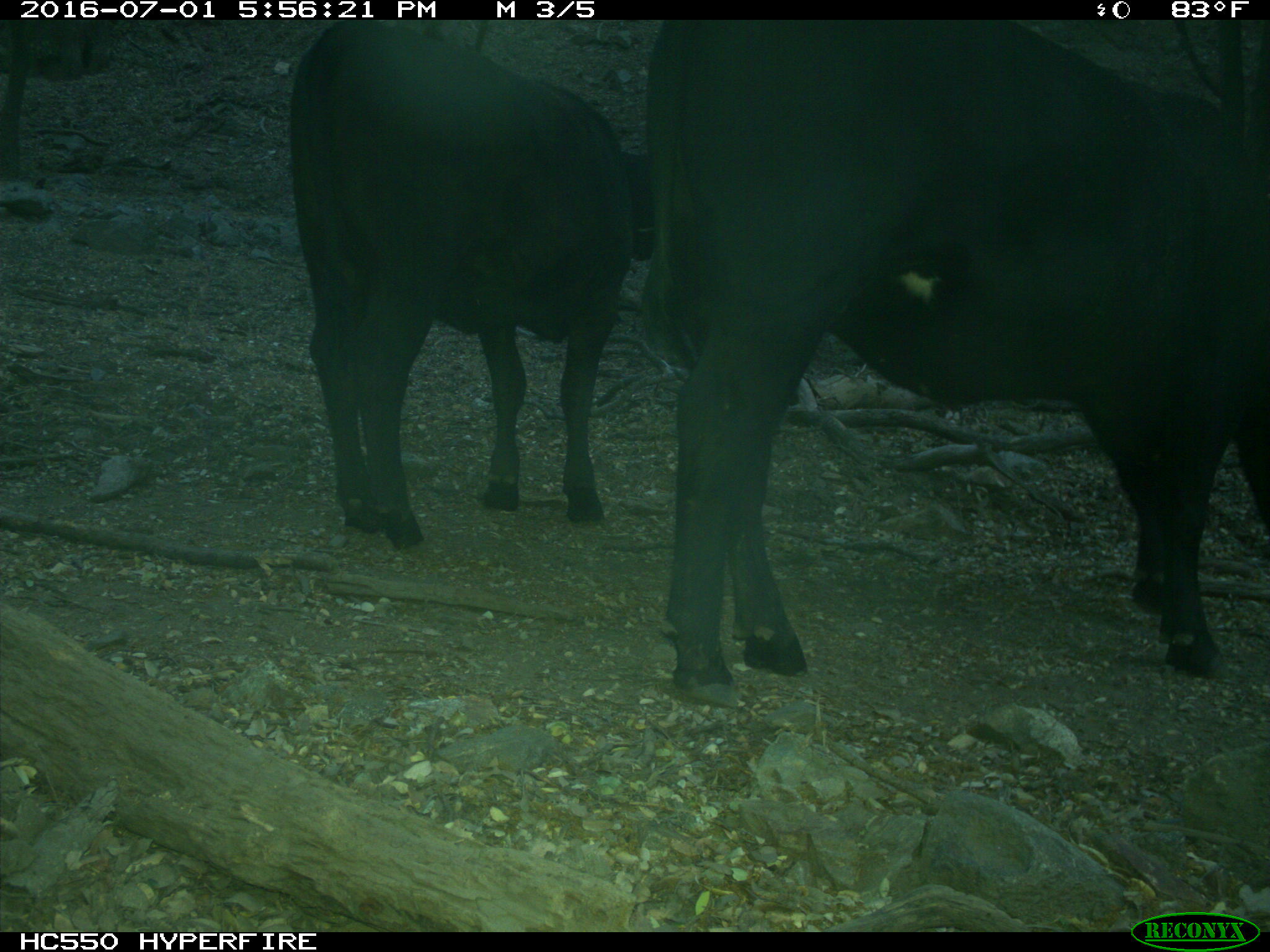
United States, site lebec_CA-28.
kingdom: Animalia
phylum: Chordata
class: Mammalia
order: Artiodactyla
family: Bovidae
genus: Bos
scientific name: Bos taurus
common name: domestic cow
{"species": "Bos taurus (domestic cow)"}